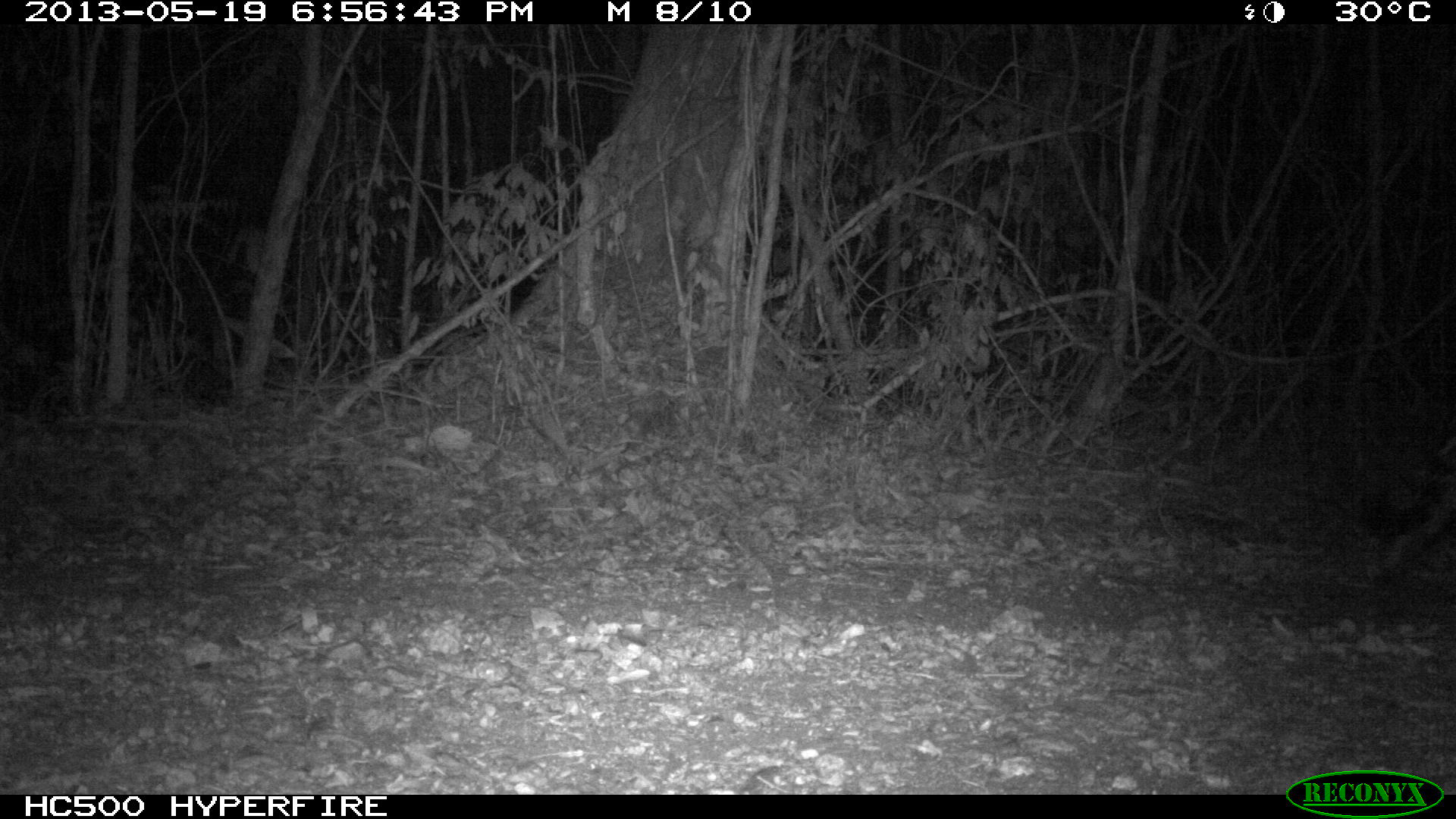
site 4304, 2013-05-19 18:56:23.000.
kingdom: Animalia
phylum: Chordata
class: Mammalia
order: Carnivora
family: Felidae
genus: Panthera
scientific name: Panthera onca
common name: jaguar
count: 1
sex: male